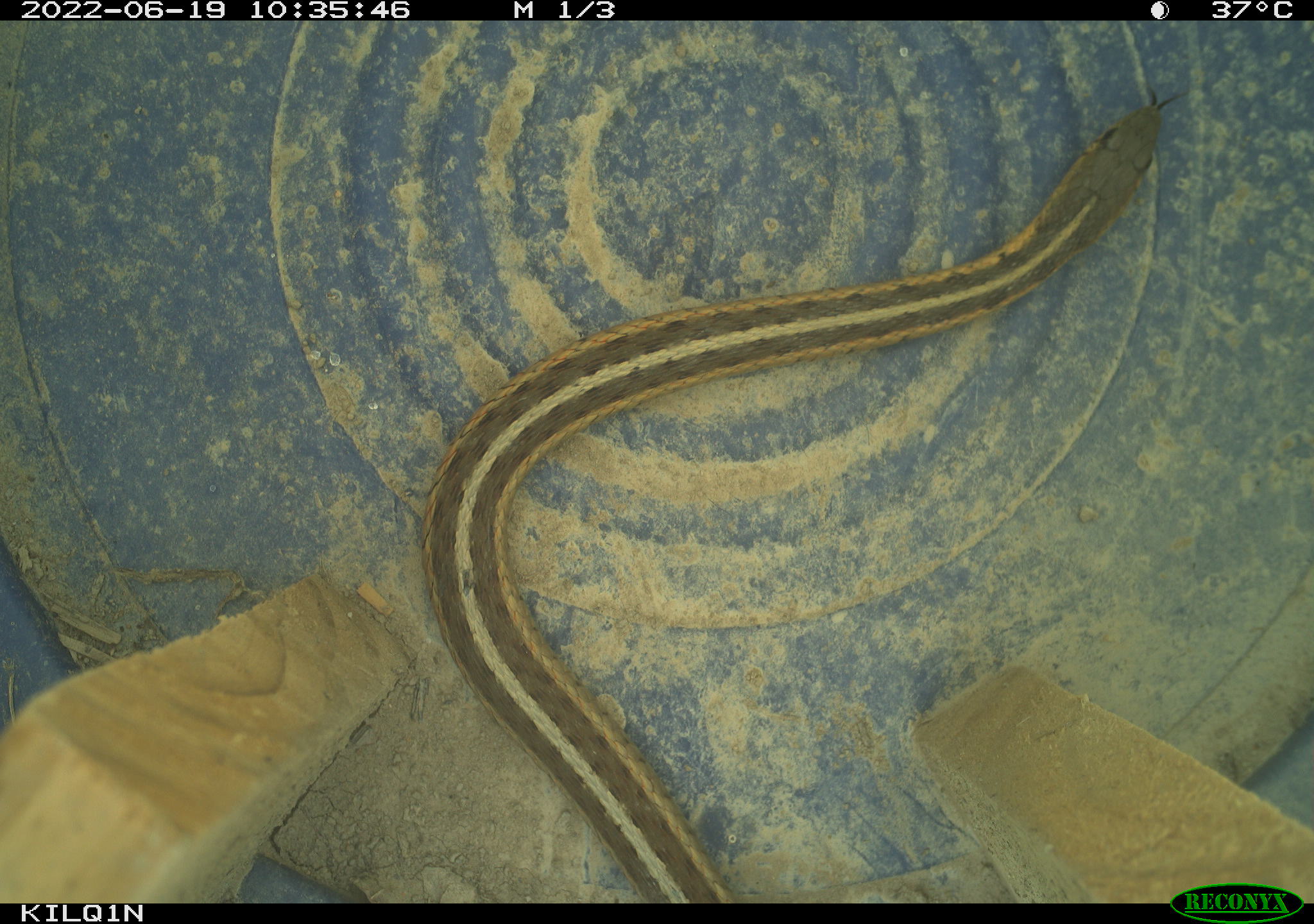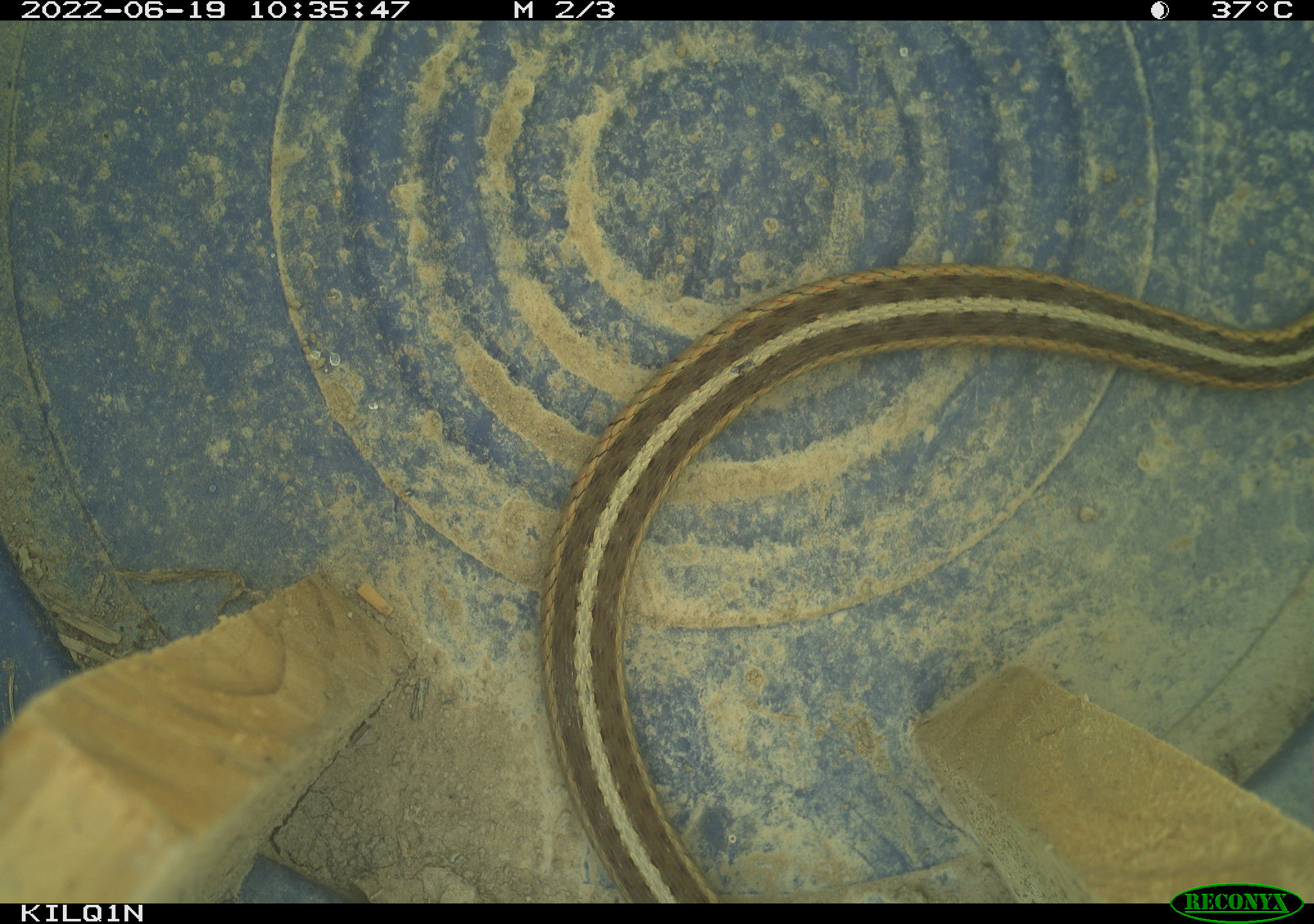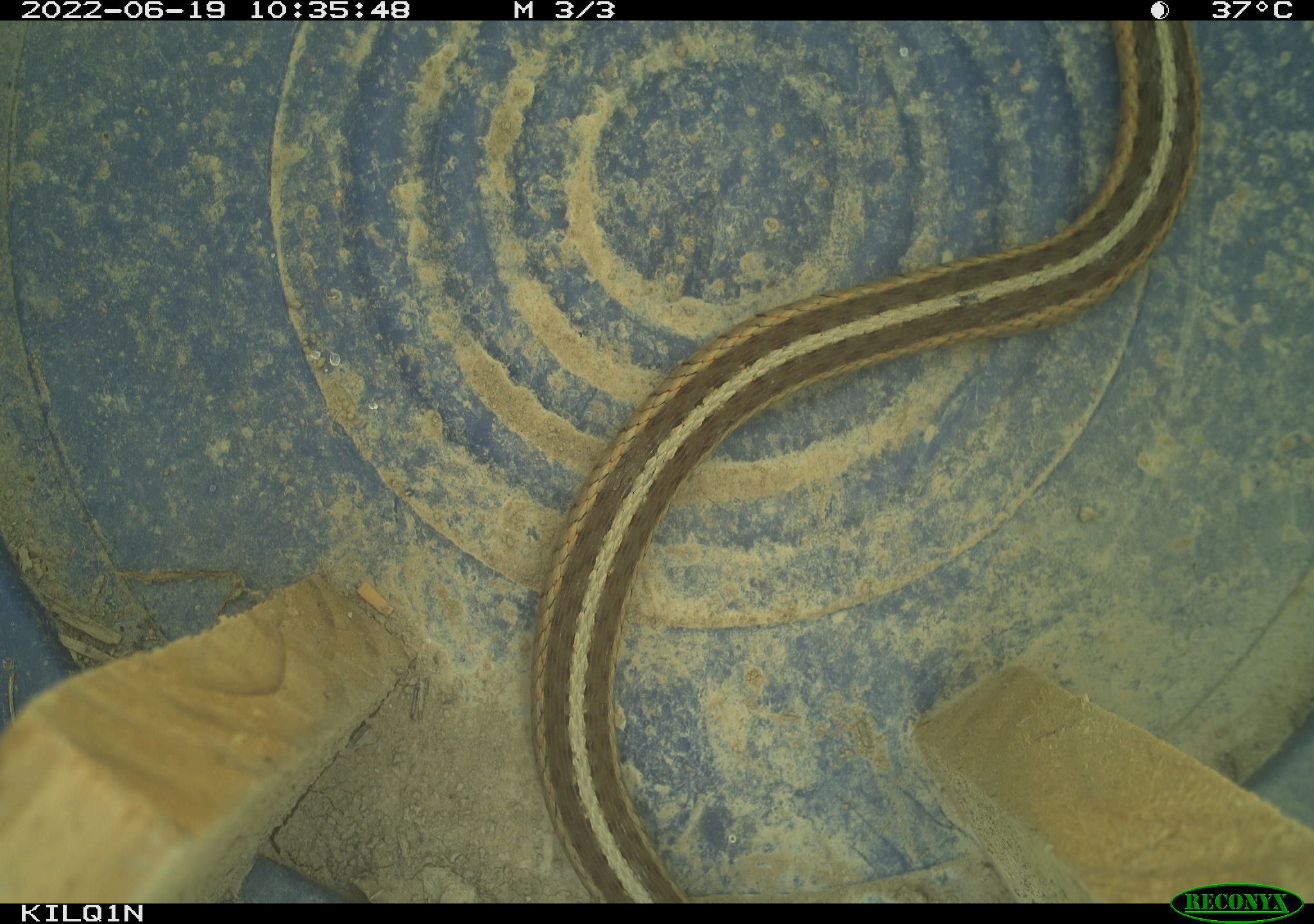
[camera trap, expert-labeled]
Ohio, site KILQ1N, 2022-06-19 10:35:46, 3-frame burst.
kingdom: Animalia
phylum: Chordata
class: Reptilia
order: Squamata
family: Colubridae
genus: Thamnophis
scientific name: Thamnophis sirtalis sirtalis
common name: eastern gartersnake